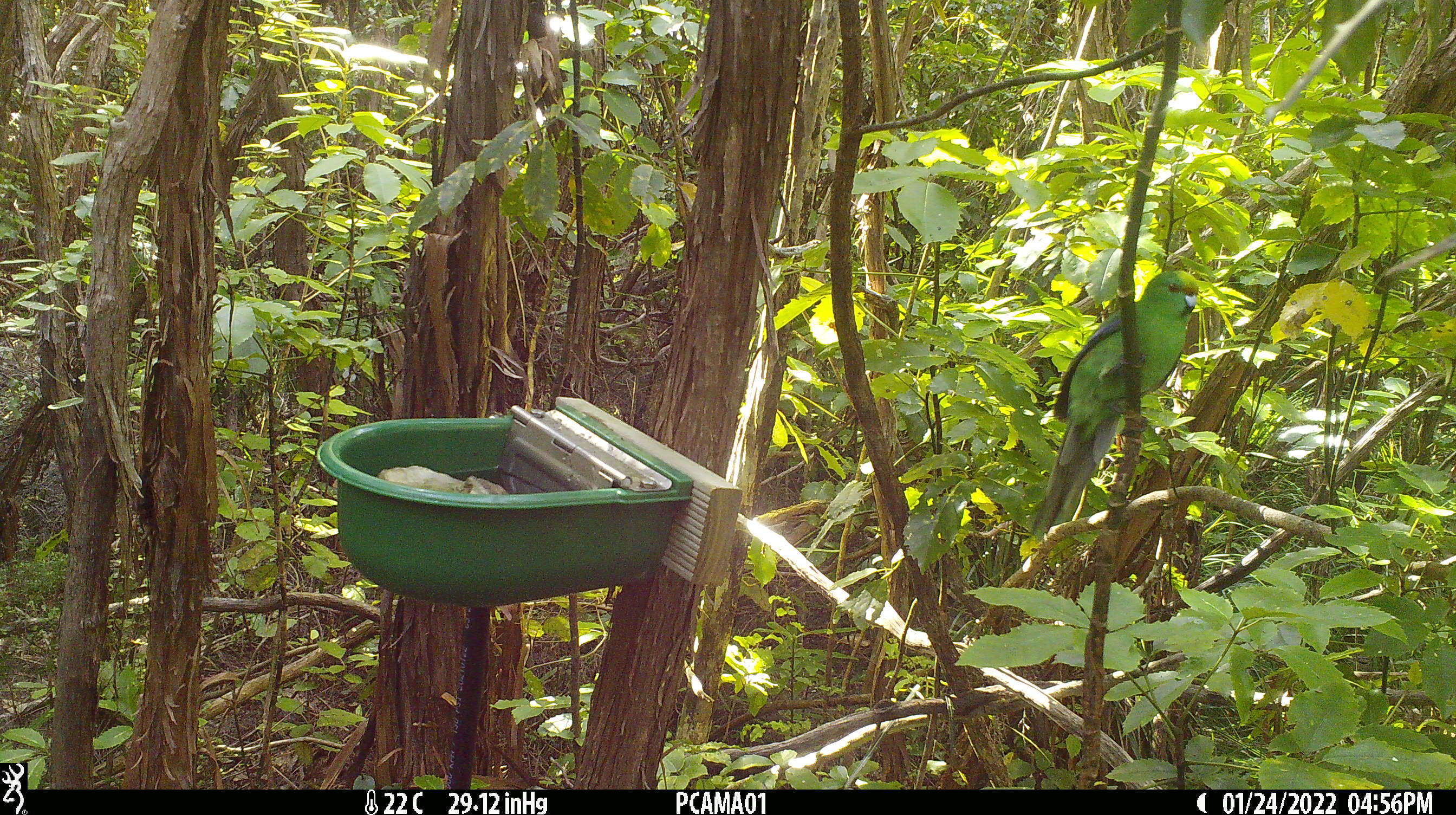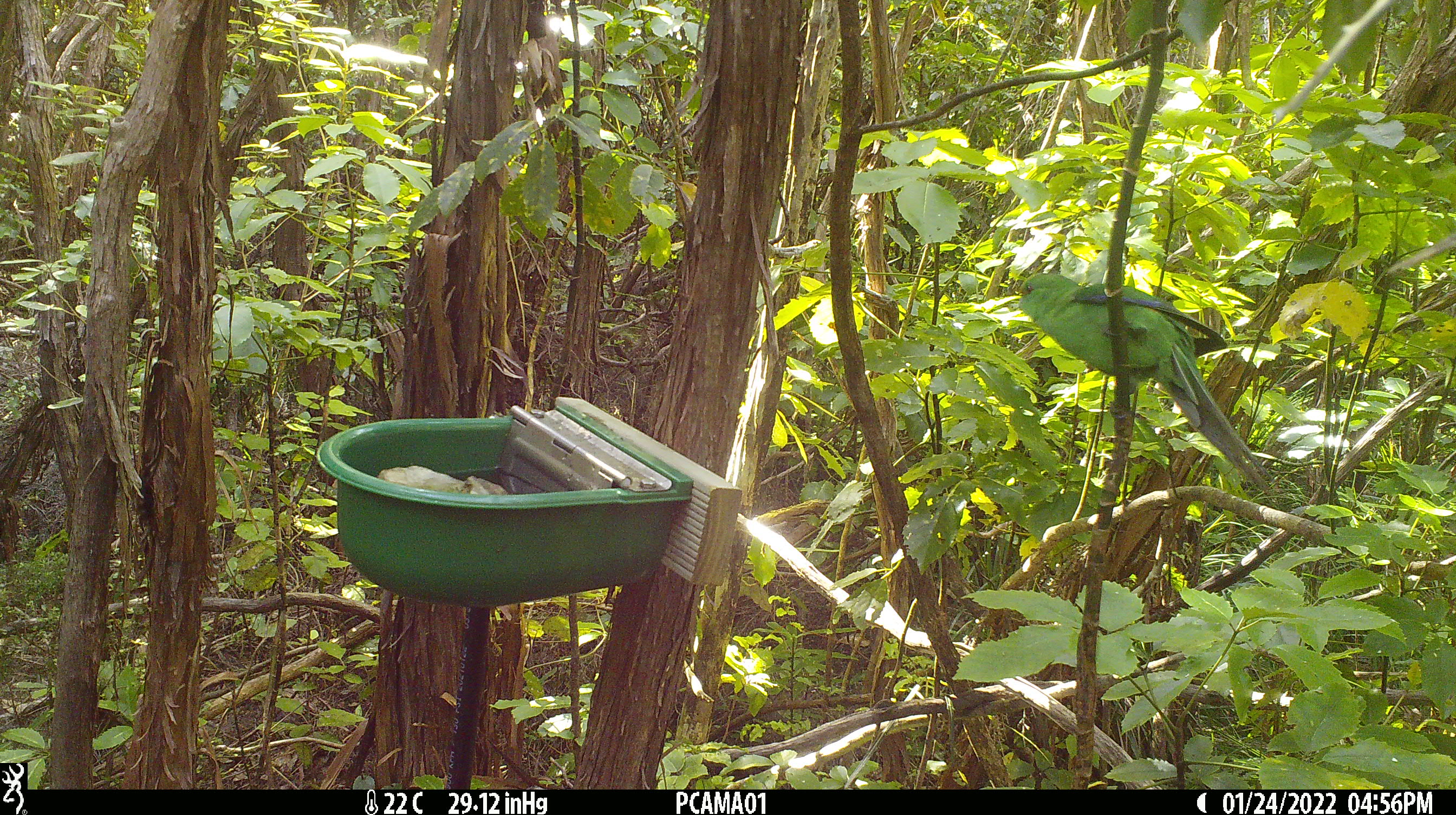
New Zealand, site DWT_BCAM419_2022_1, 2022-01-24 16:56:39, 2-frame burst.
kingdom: Animalia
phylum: Chordata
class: Aves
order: Psittaciformes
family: Psittaculidae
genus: Cyanoramphus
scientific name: Cyanoramphus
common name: parakeet